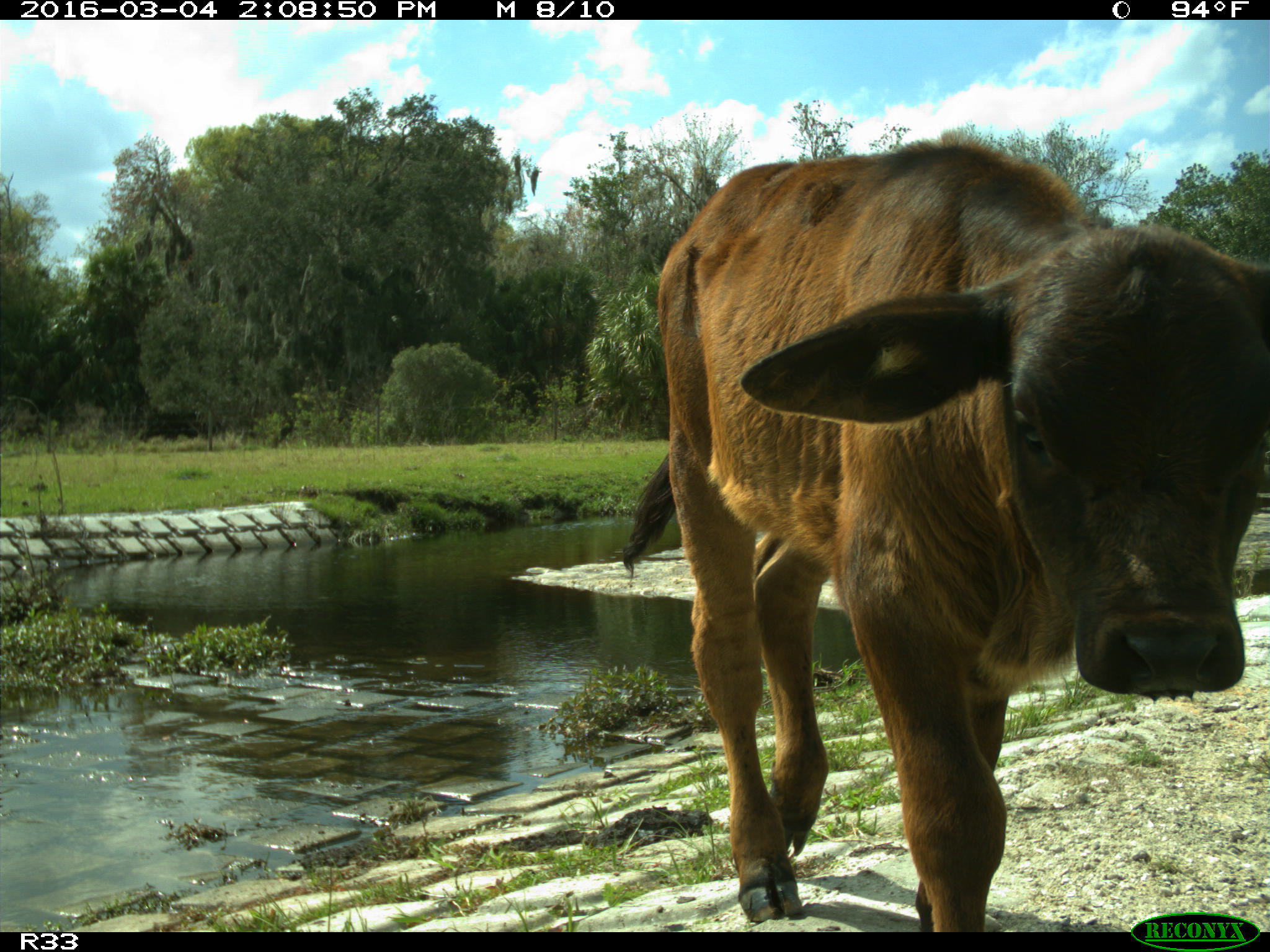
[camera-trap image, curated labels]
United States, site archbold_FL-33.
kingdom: Animalia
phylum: Chordata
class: Mammalia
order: Artiodactyla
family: Bovidae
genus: Bos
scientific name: Bos taurus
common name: domestic cow